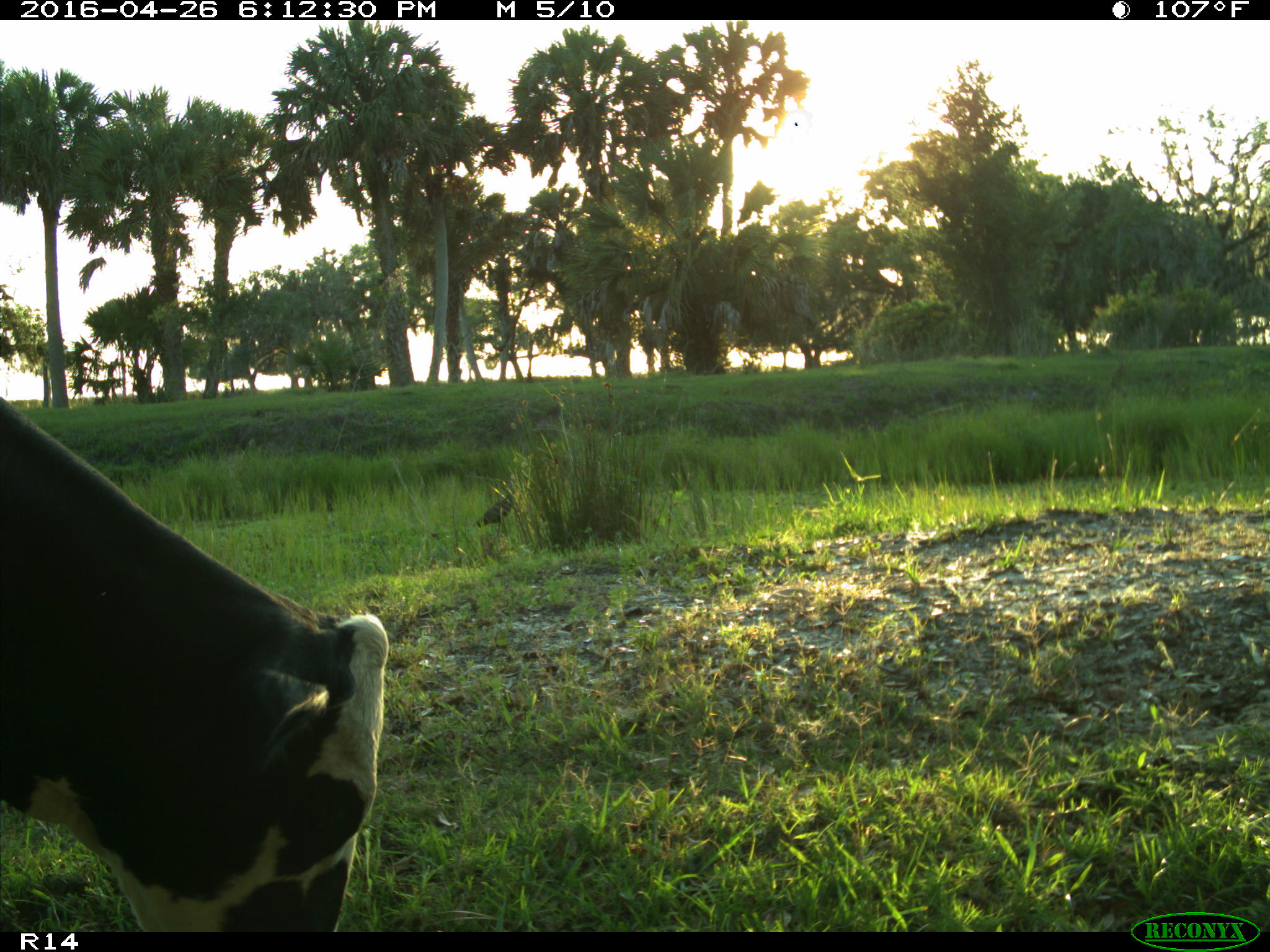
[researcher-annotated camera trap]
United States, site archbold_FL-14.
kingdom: Animalia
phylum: Chordata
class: Mammalia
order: Artiodactyla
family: Bovidae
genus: Bos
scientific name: Bos taurus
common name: domestic cow